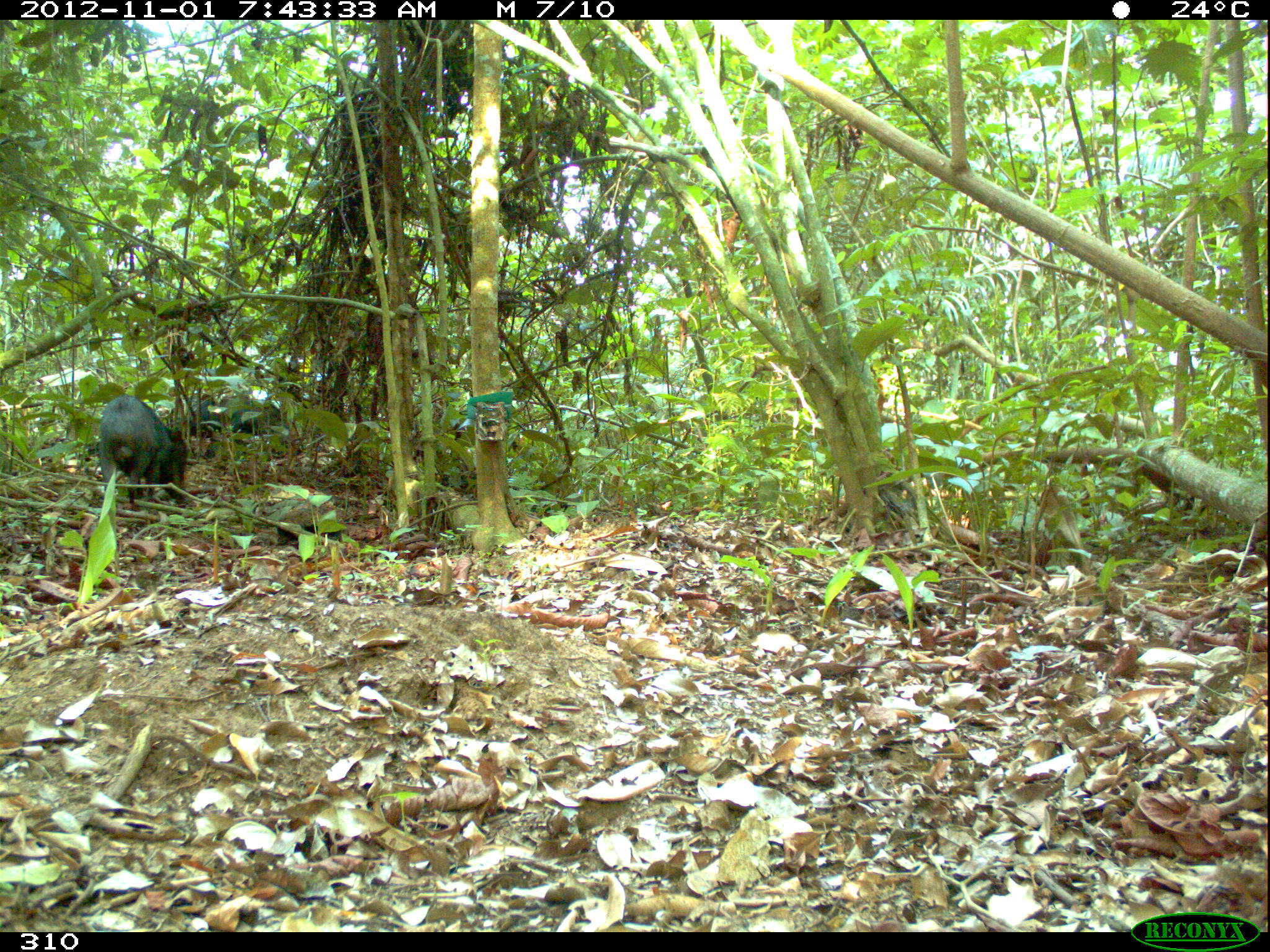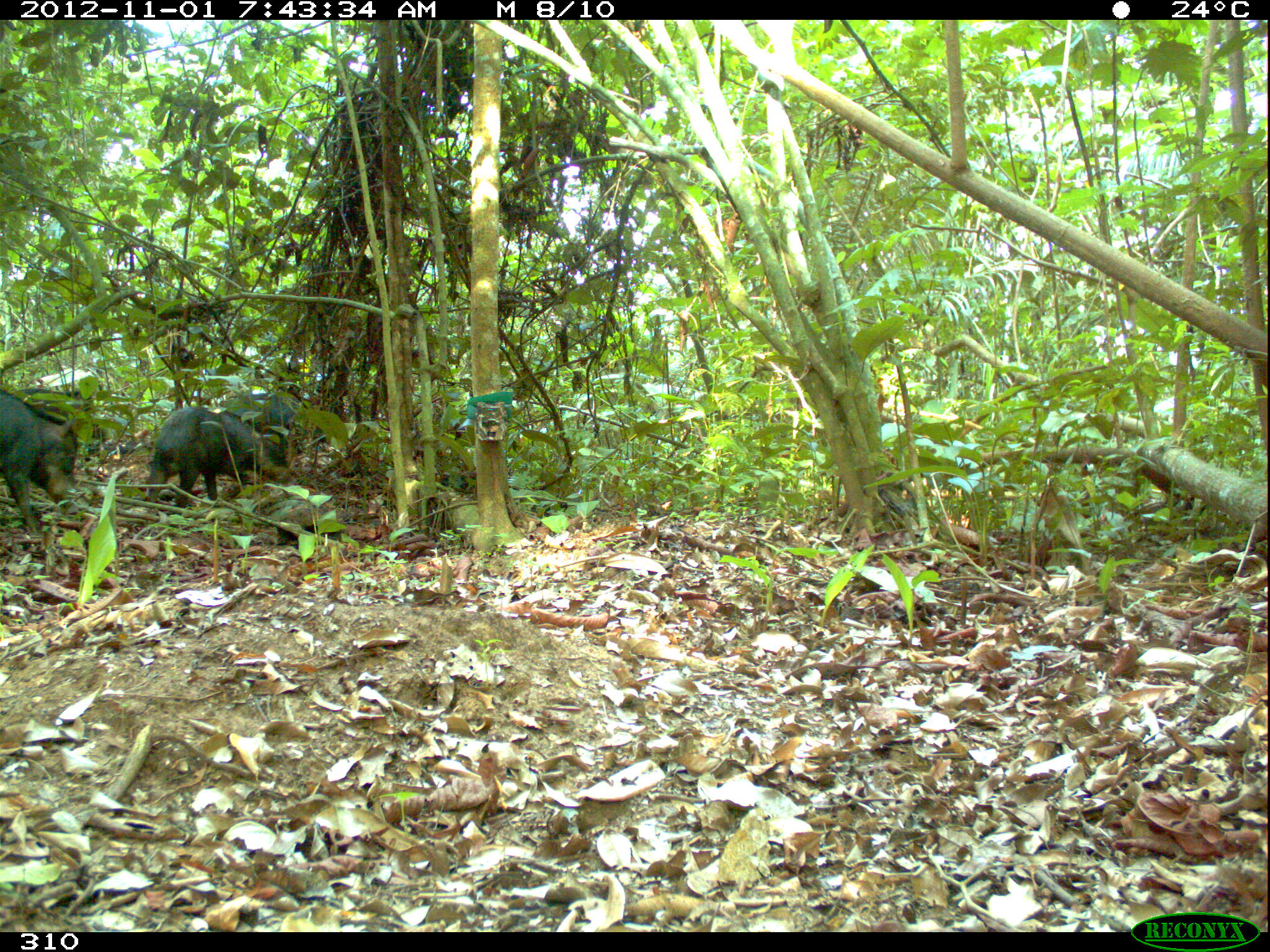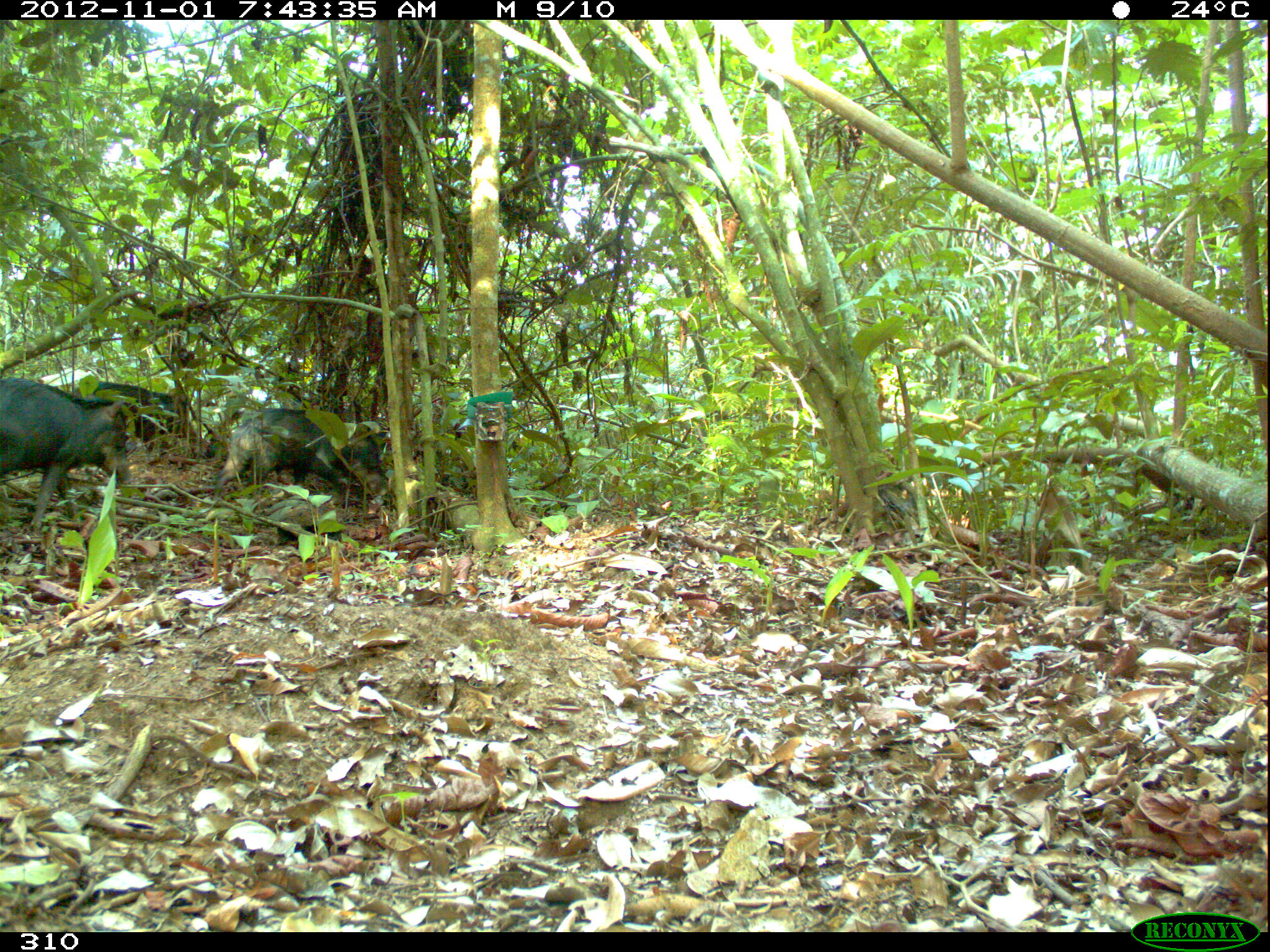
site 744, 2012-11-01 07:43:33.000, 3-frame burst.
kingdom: Animalia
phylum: Chordata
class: Mammalia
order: Artiodactyla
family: Tayassuidae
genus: Tayassu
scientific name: Tayassu pecari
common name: white-lipped peccary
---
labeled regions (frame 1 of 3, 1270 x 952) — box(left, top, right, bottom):
tayassu pecari: box(98, 394, 187, 505); box(187, 394, 280, 439)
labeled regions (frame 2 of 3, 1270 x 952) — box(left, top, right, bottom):
tayassu pecari: box(146, 407, 270, 507); box(0, 389, 77, 533); box(14, 386, 94, 460); box(232, 390, 307, 464)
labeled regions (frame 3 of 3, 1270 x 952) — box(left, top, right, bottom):
tayassu pecari: box(1, 377, 131, 529); box(213, 408, 387, 504); box(91, 381, 177, 451)